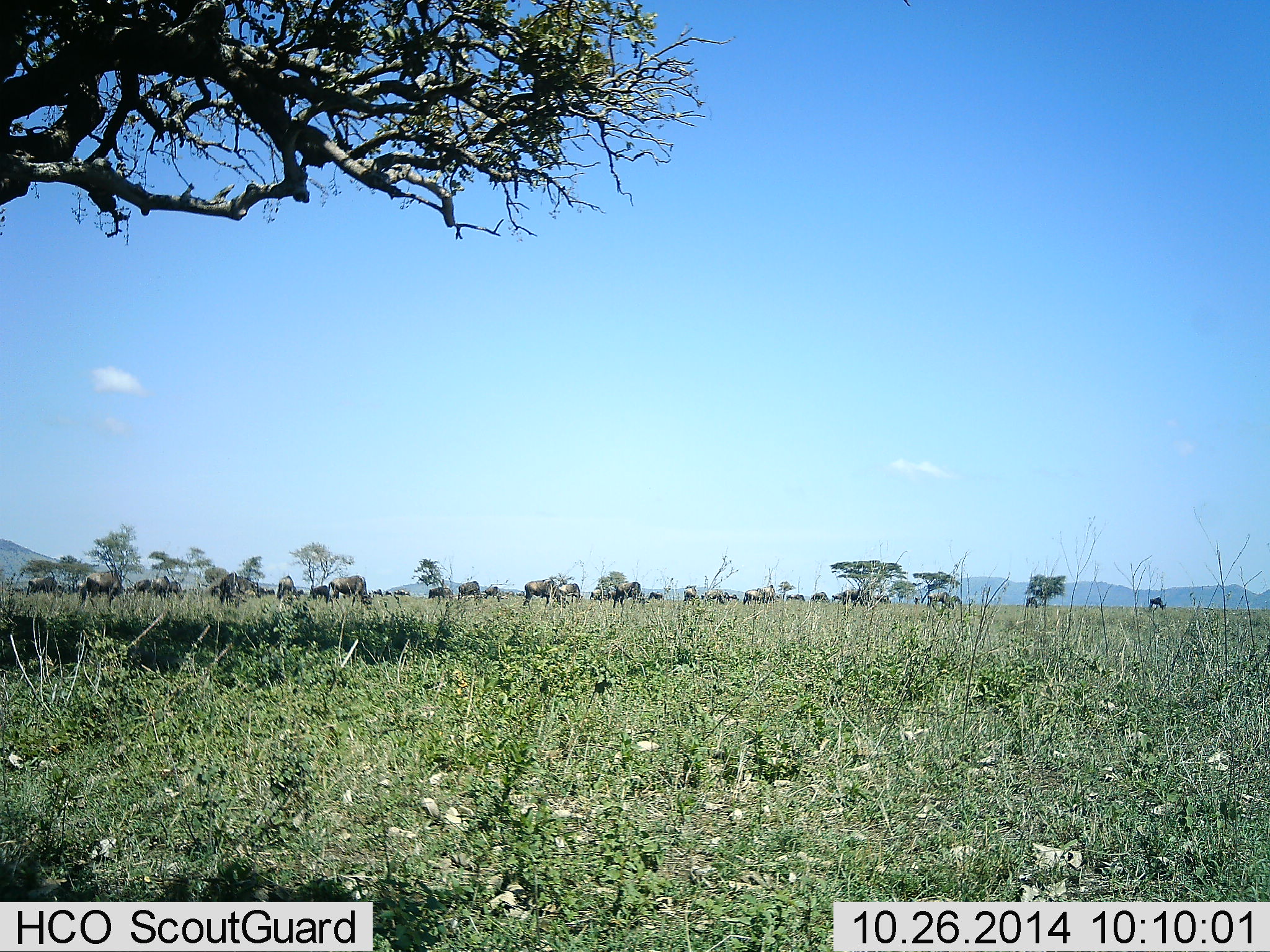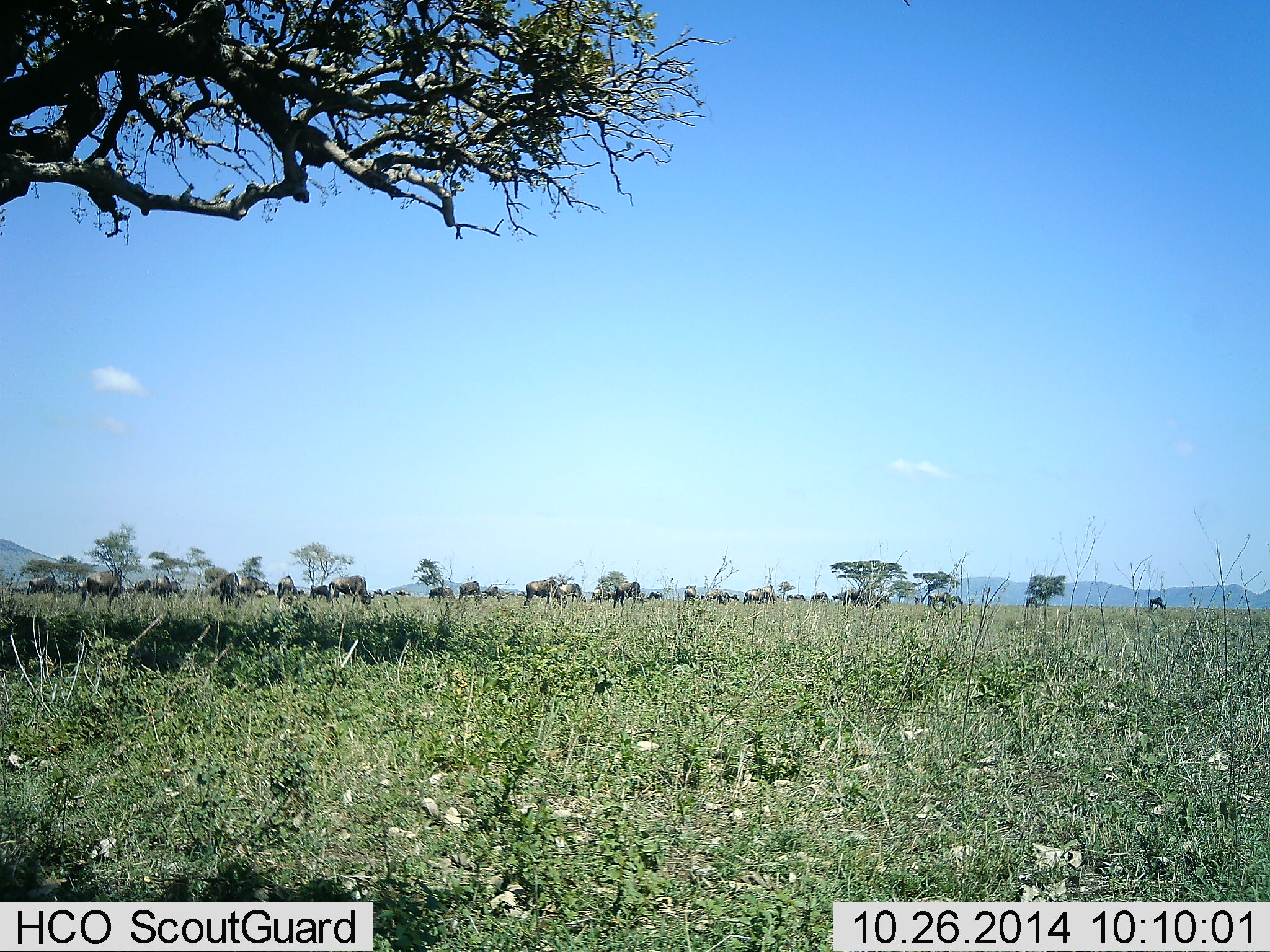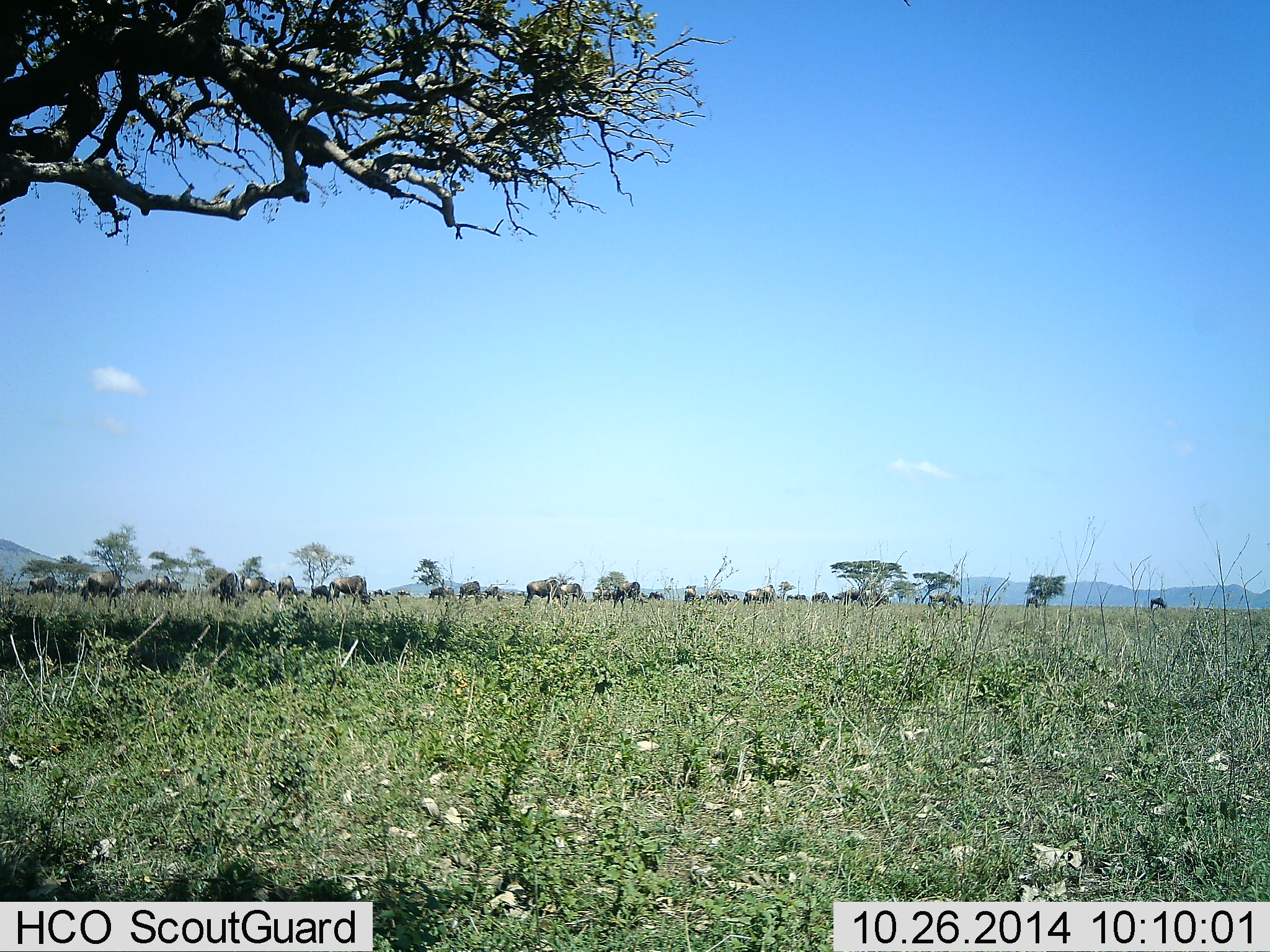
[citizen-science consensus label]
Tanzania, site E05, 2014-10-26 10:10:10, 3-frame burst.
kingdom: Animalia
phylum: Chordata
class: Mammalia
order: Artiodactyla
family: Bovidae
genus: Connochaetes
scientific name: Connochaetes taurinus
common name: blue wildebeest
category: wildebeest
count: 11-50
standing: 70%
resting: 0%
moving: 40%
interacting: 0%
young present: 0%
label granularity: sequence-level